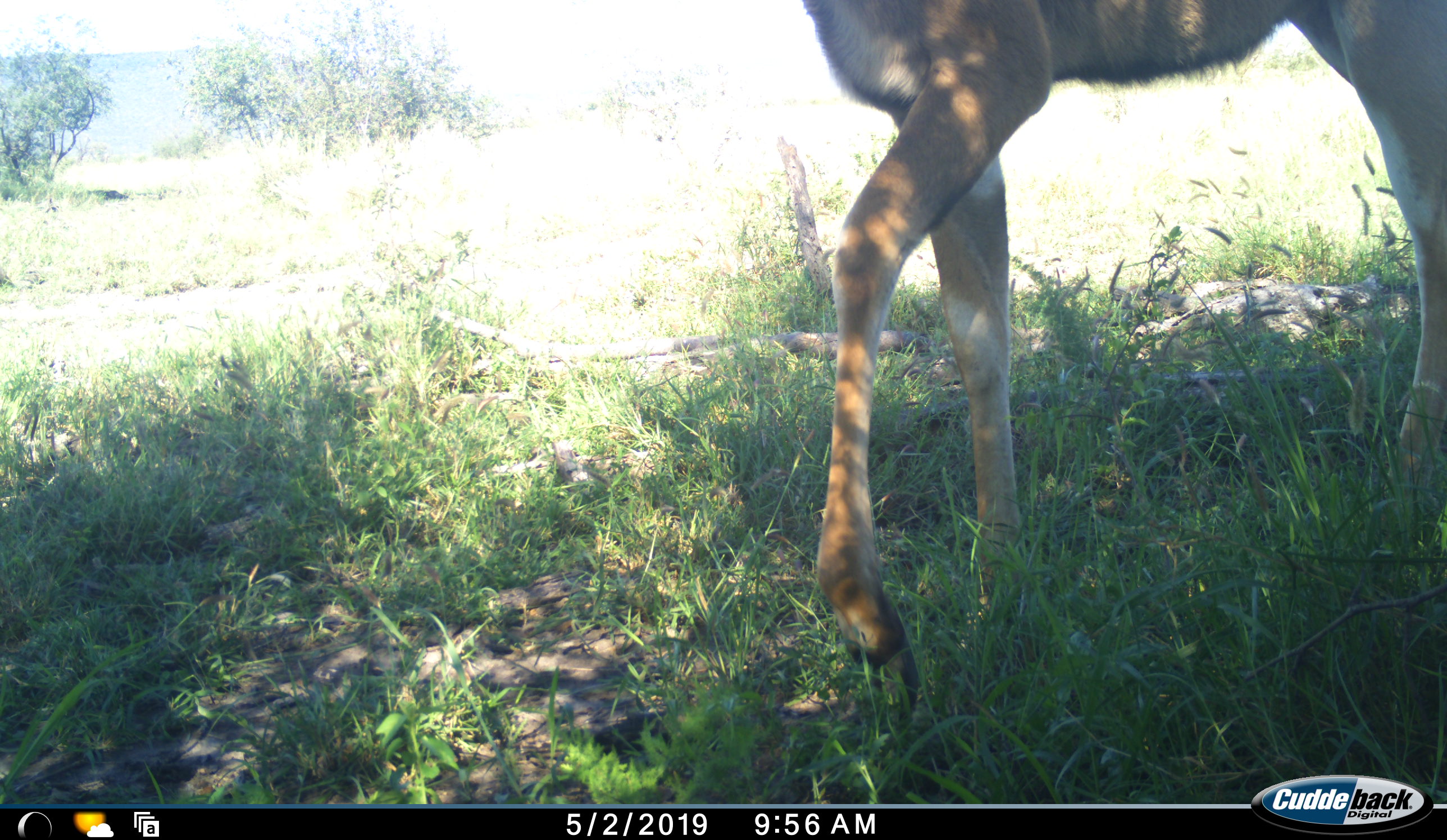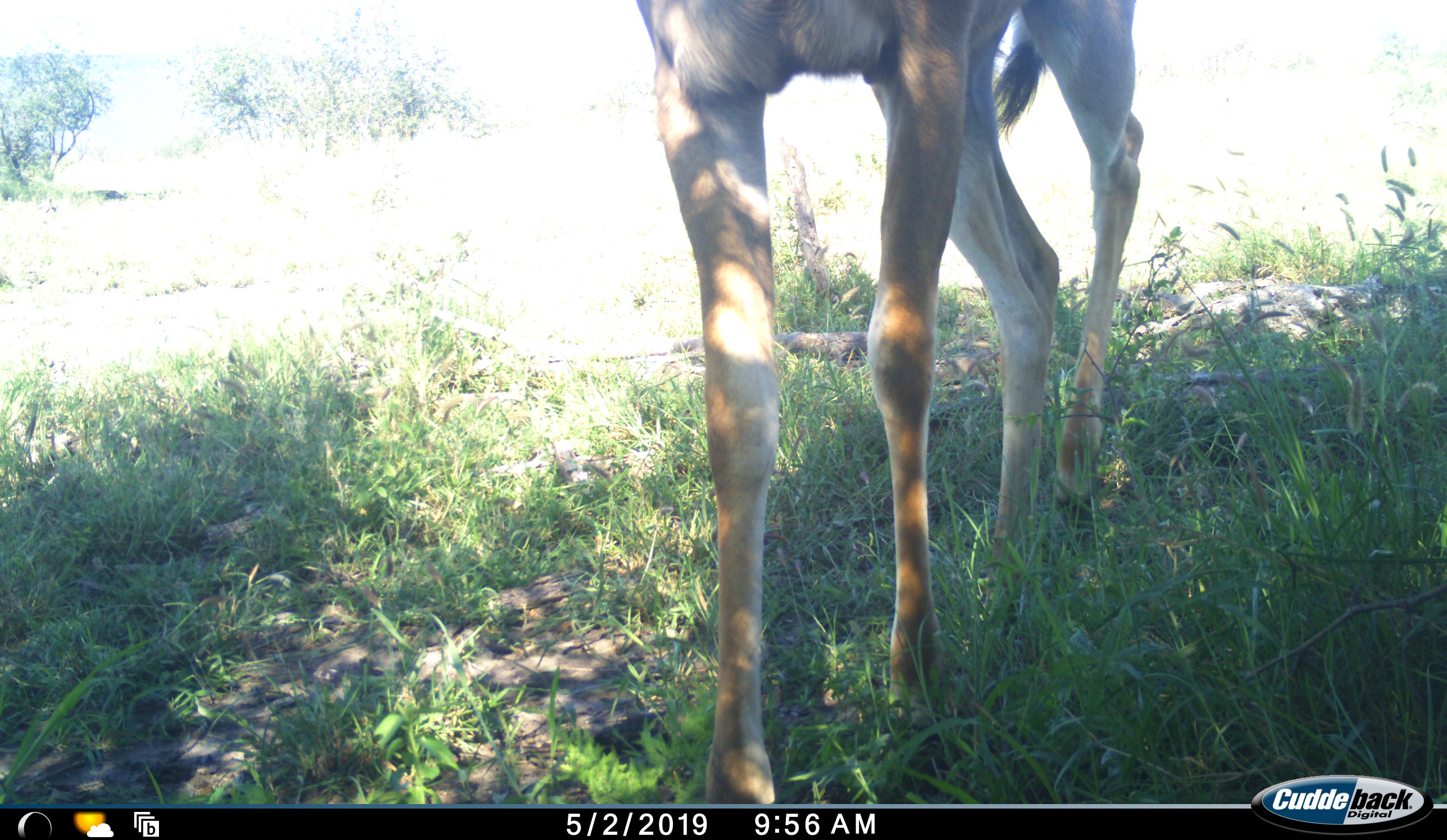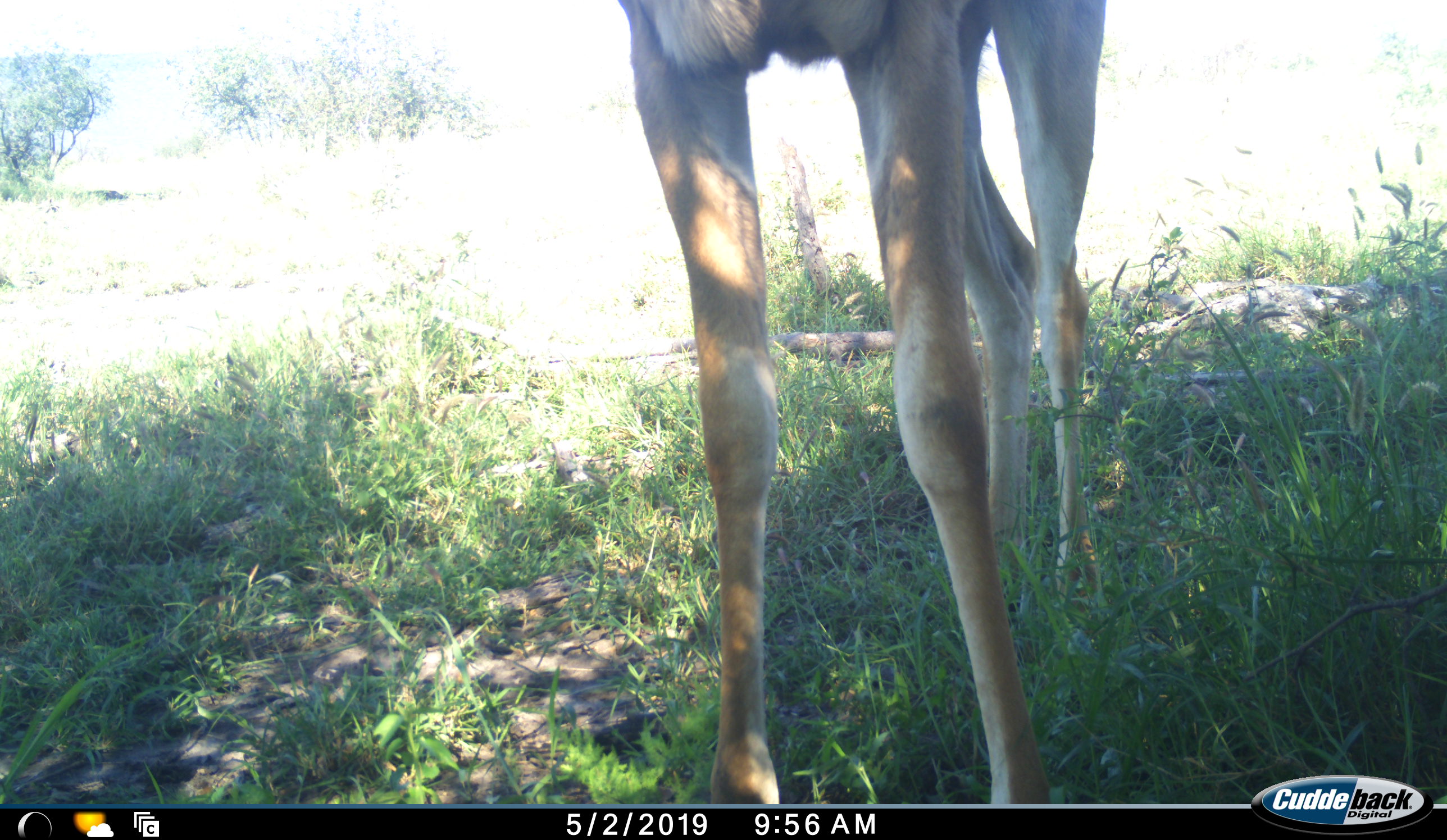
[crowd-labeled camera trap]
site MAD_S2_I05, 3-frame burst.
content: unidentified animal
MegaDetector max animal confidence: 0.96